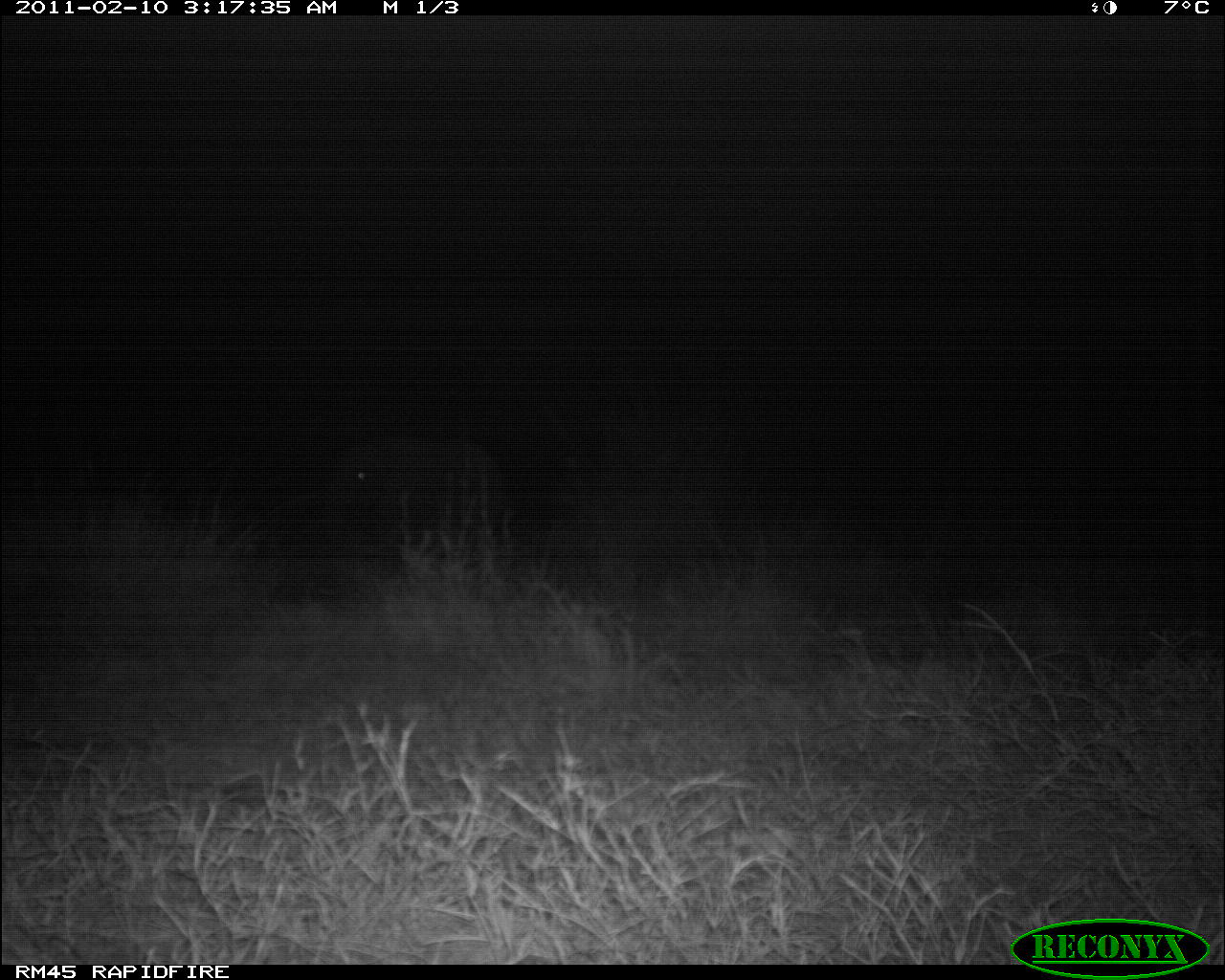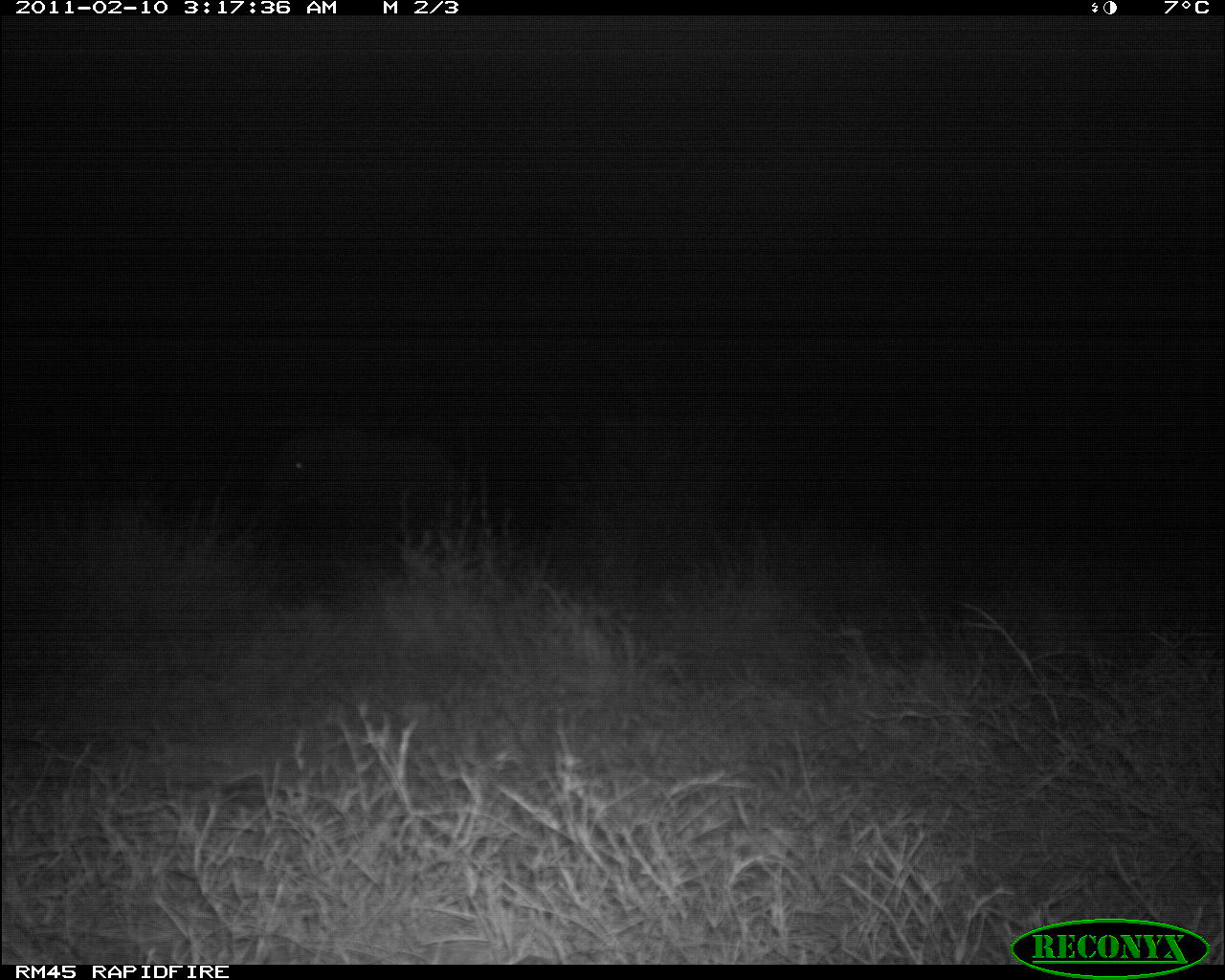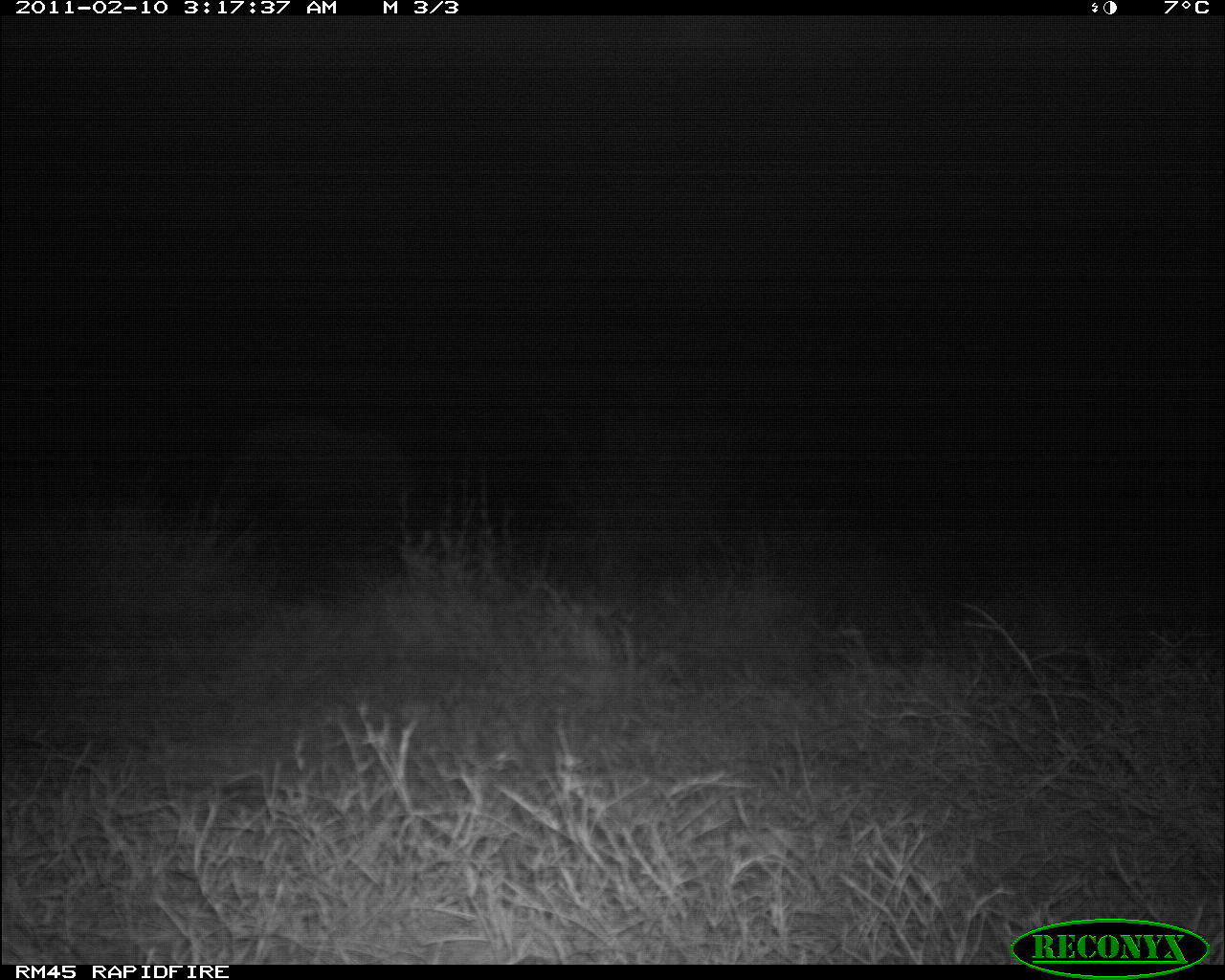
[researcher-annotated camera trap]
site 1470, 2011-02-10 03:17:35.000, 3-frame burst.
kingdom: Animalia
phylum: Chordata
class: Mammalia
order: Proboscidea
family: Elephantidae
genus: Loxodonta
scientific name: Loxodonta africana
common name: african bush elephant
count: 1